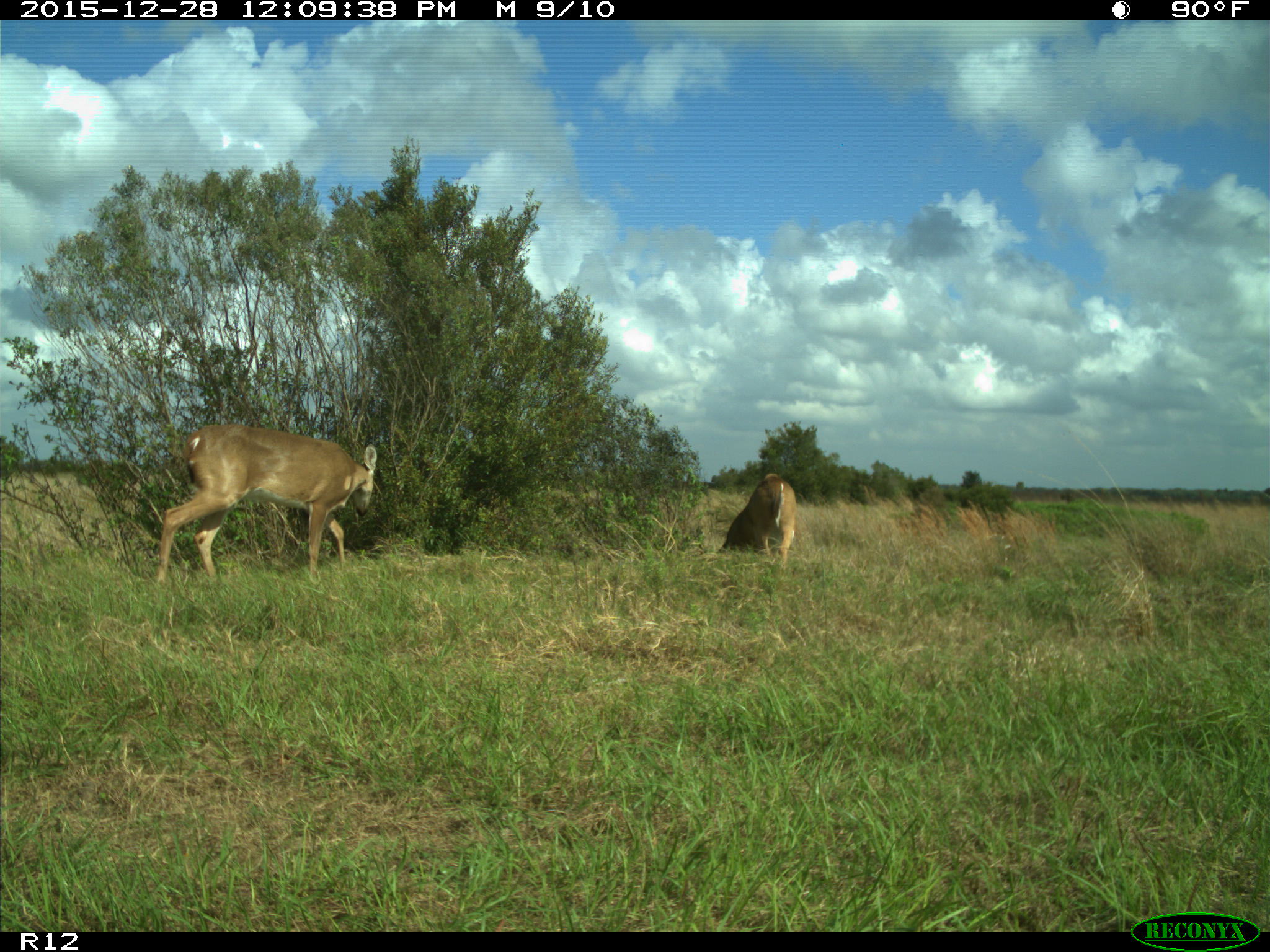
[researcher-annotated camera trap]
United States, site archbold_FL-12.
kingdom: Animalia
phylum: Chordata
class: Mammalia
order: Artiodactyla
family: Cervidae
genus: Odocoileus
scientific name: Odocoileus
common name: deer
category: unidentified deer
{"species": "unidentified deer (deer) (Odocoileus)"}